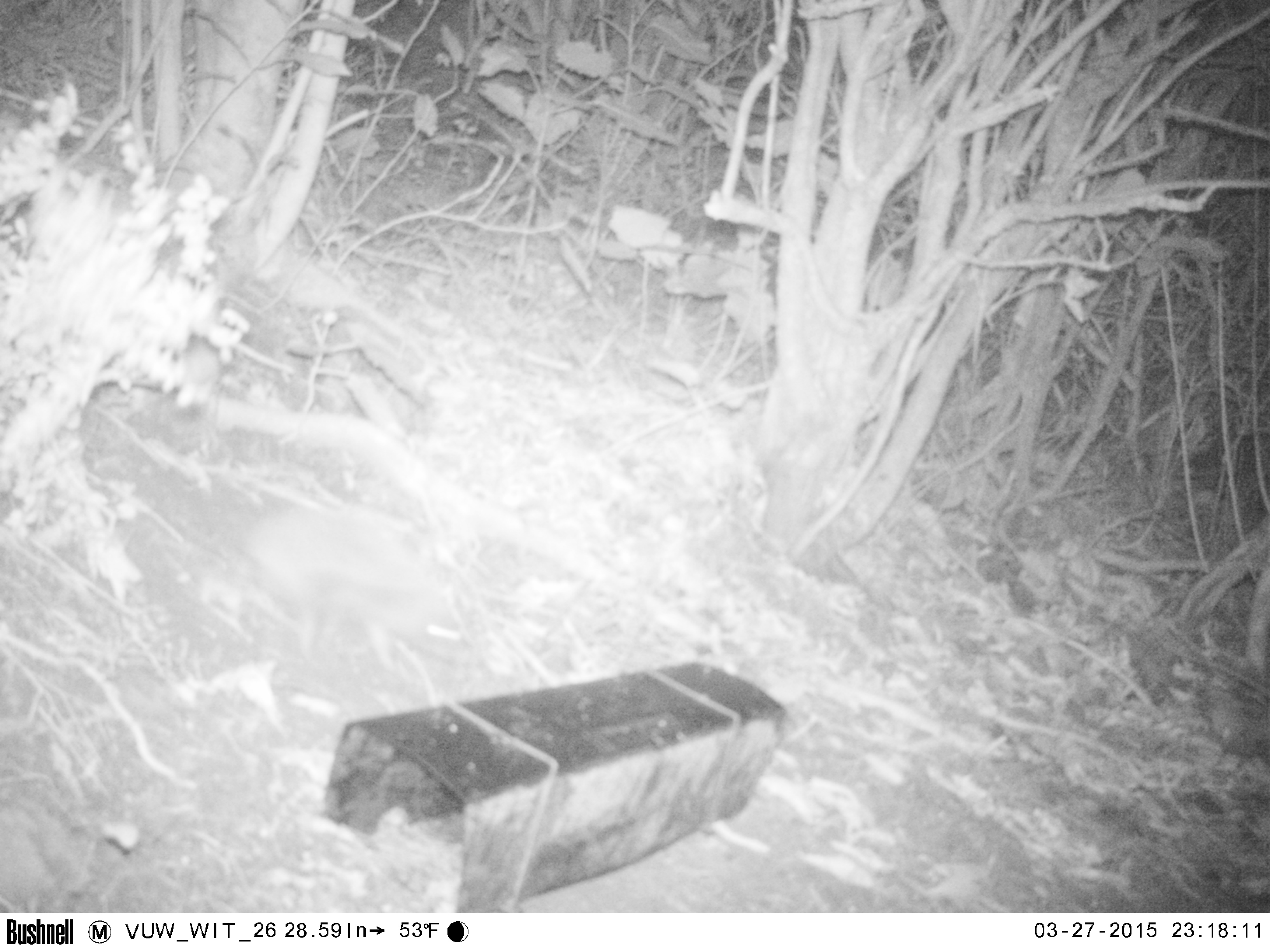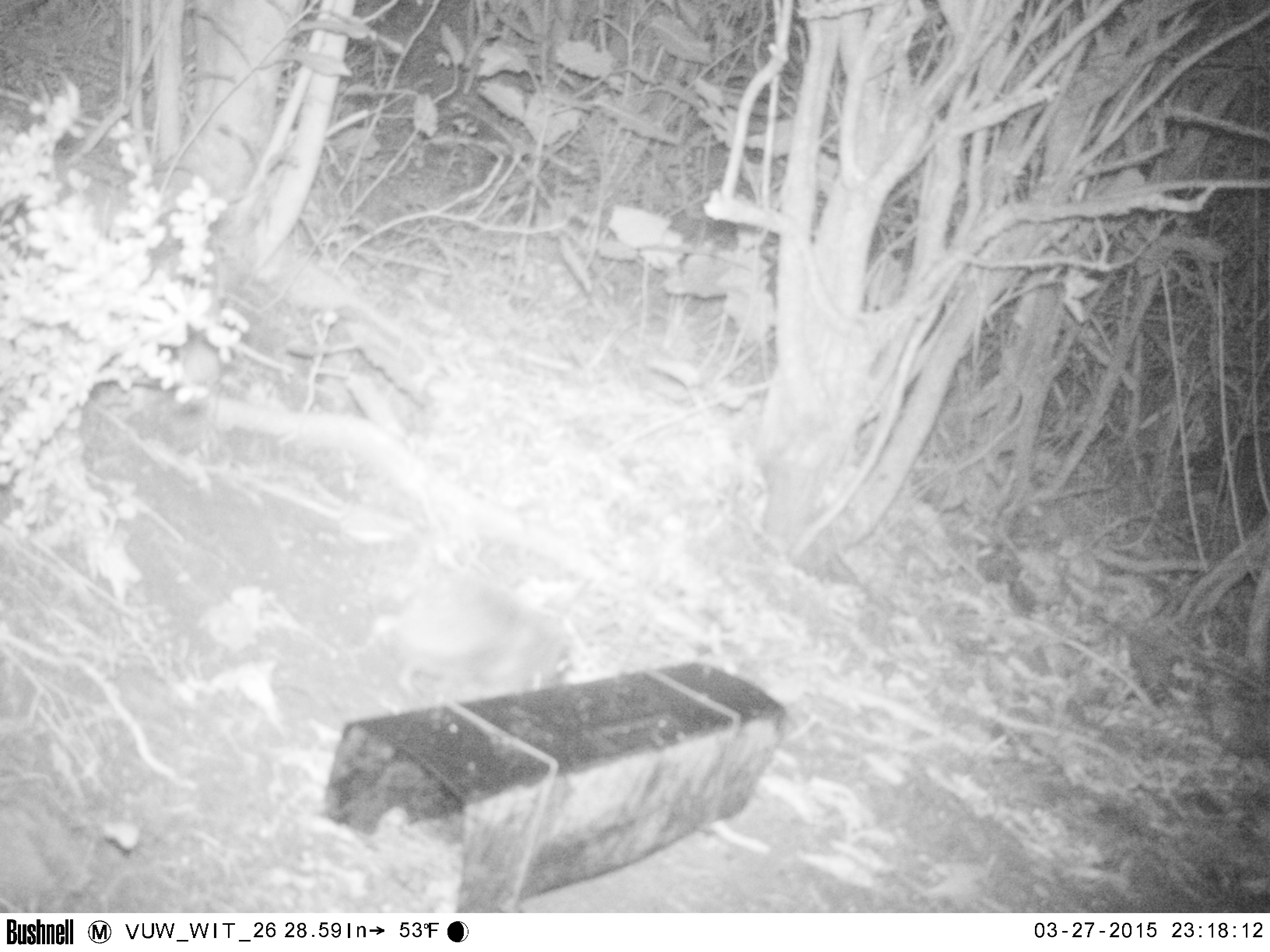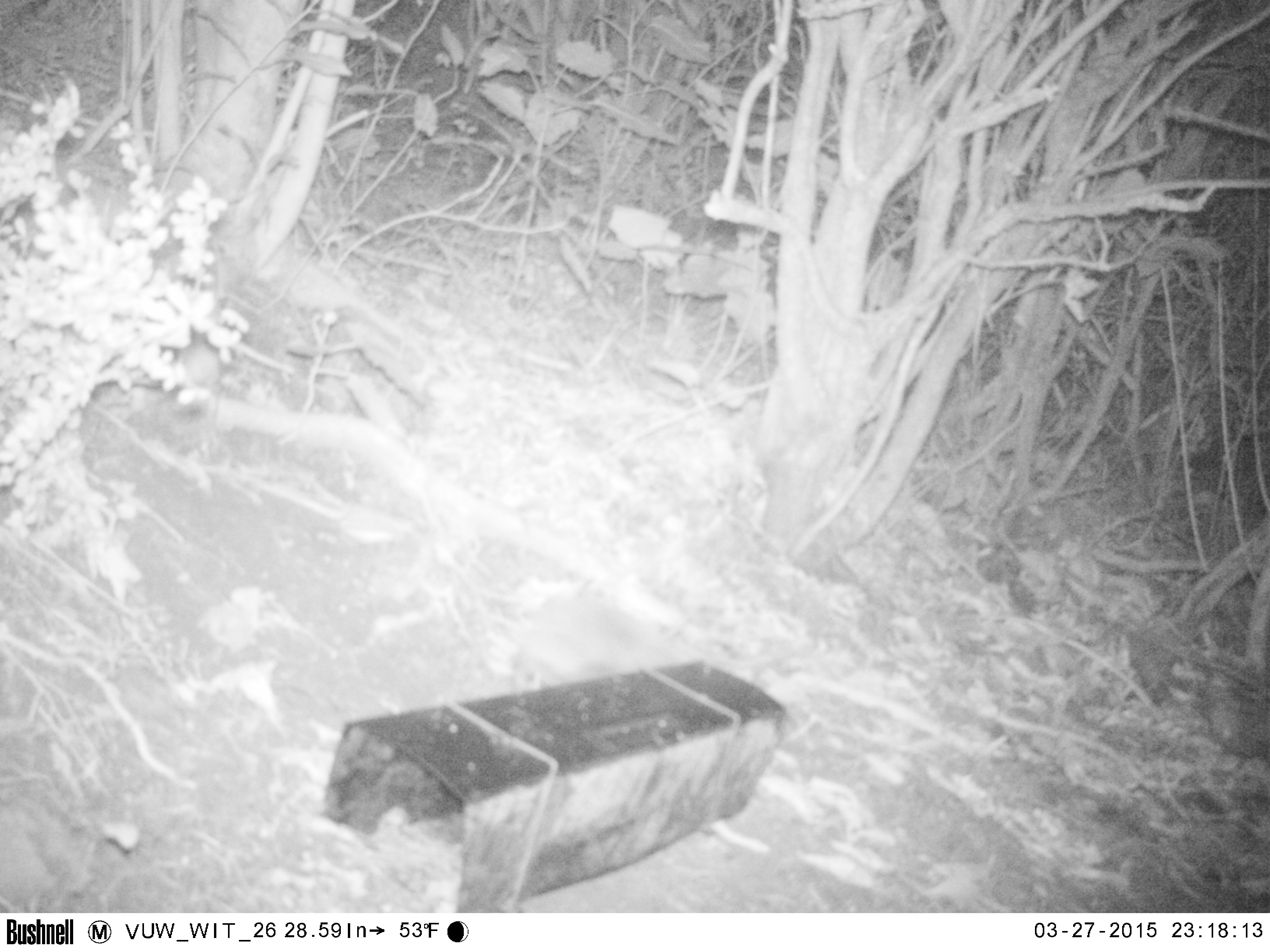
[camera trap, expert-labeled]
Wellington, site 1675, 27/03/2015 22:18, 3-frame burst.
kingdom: Animalia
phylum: Chordata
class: Mammalia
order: Eulipotyphla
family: Erinaceidae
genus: Erinaceus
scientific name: Erinaceus europaeus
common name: hedgehog